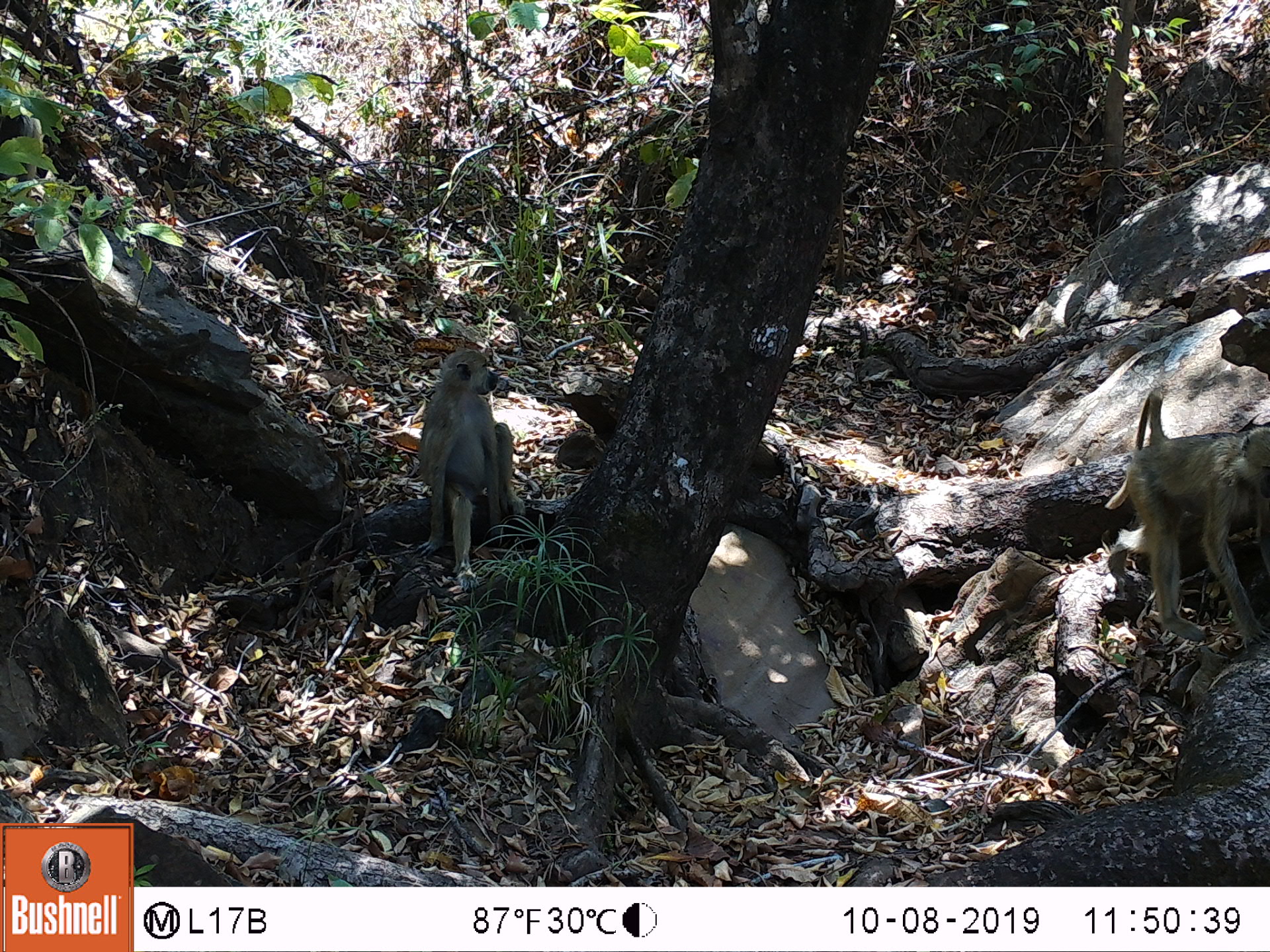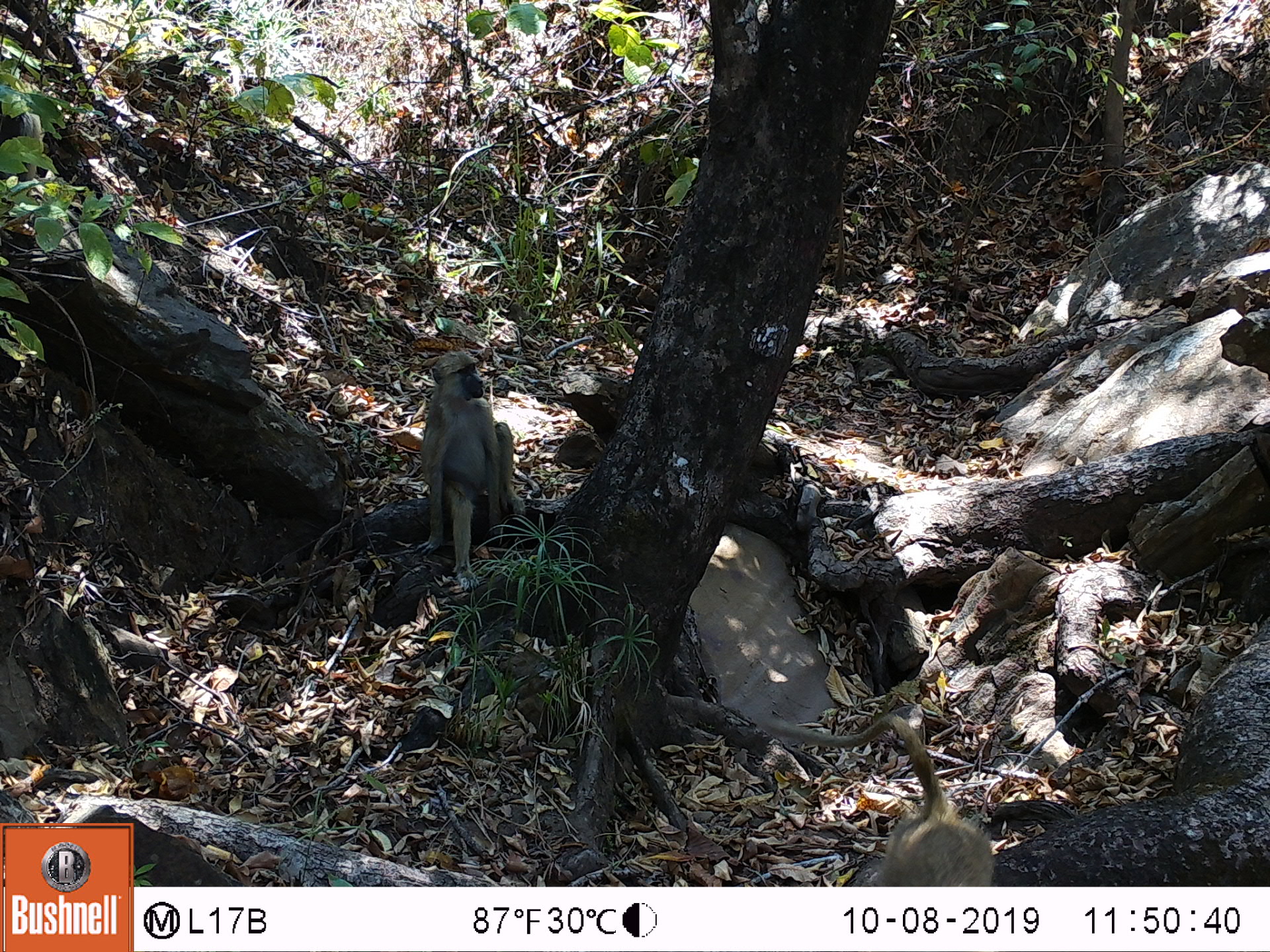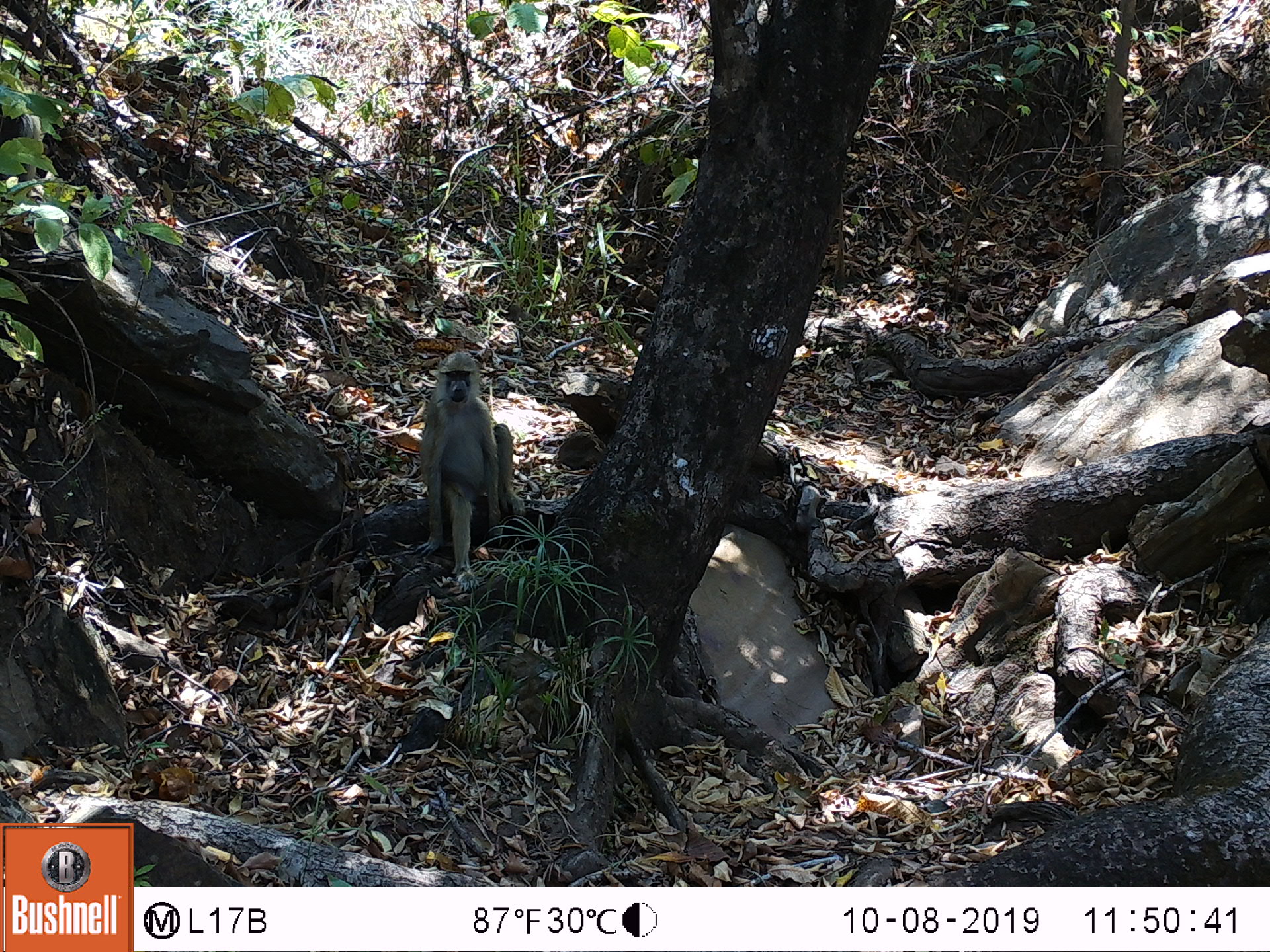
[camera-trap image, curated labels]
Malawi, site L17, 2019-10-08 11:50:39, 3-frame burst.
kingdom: Animalia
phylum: Chordata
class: Mammalia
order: Primates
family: Cercopithecidae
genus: Papio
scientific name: Papio cynocephalus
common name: yellow baboon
Yellow baboon (Papio cynocephalus), count 2.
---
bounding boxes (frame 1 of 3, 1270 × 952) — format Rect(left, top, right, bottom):
yellow baboon: Rect(1103, 388, 1265, 651); Rect(415, 335, 521, 587)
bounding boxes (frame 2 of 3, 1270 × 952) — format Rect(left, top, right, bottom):
yellow baboon: Rect(757, 718, 996, 880); Rect(413, 348, 519, 584)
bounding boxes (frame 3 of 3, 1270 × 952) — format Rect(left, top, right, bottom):
yellow baboon: Rect(420, 348, 521, 585)